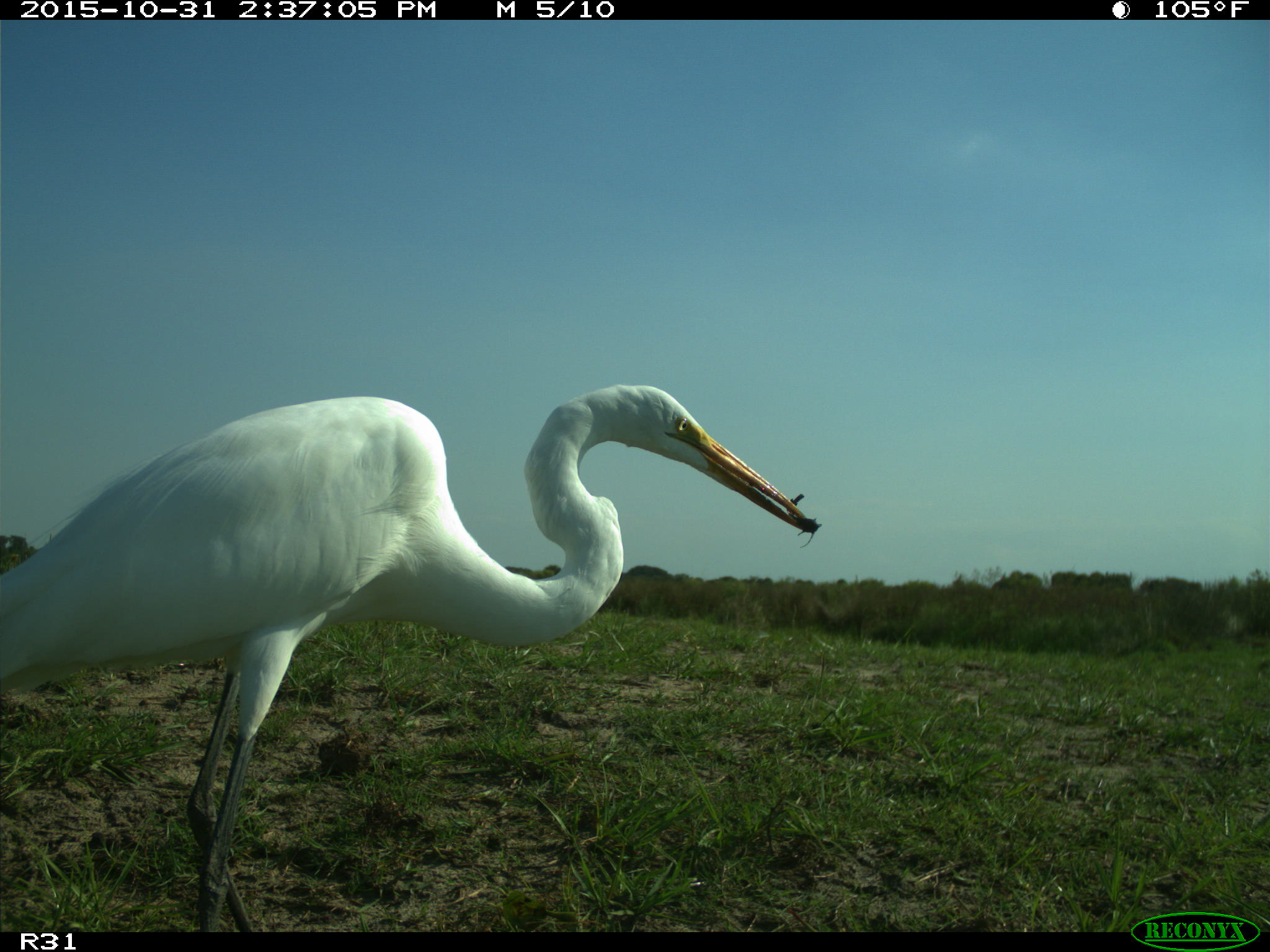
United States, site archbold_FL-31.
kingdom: Animalia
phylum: Chordata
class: Aves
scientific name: Aves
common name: birds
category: unidentified bird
Unidentified bird (birds) (Aves).